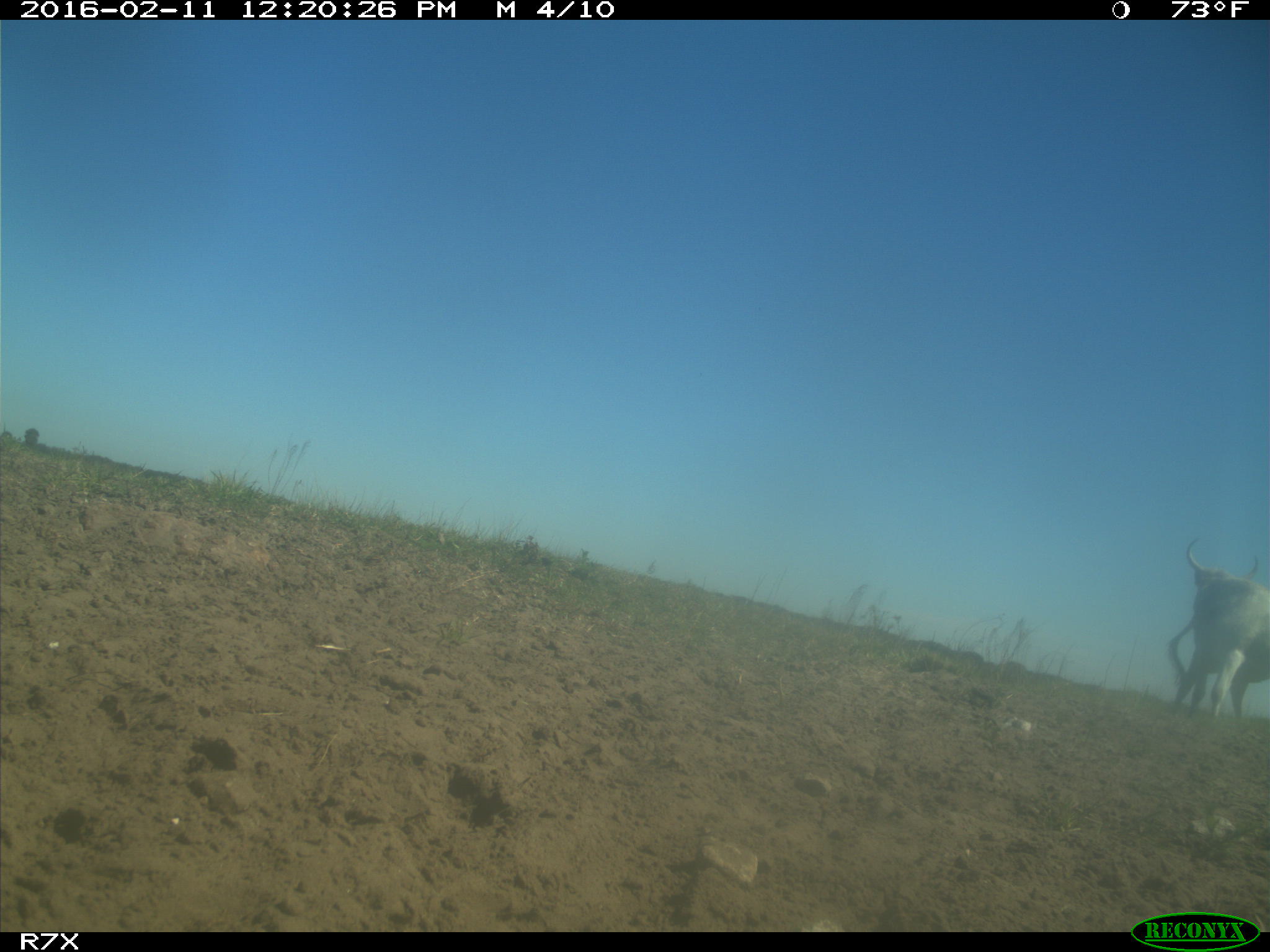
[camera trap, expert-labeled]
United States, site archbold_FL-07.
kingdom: Animalia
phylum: Chordata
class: Mammalia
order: Artiodactyla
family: Bovidae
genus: Bos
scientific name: Bos taurus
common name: domestic cow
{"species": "Bos taurus (domestic cow)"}